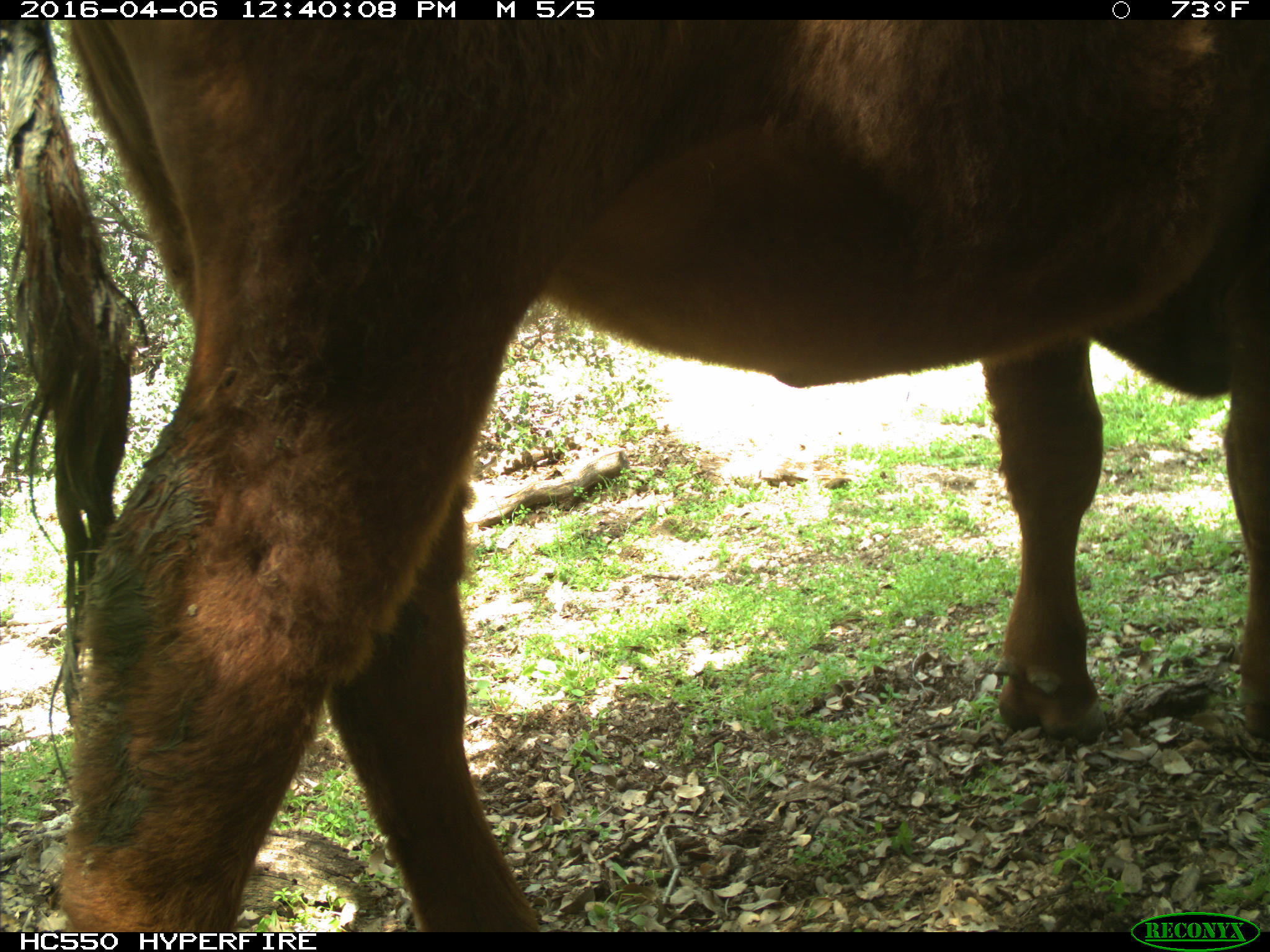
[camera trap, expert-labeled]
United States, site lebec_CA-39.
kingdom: Animalia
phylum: Chordata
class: Mammalia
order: Artiodactyla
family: Bovidae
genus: Bos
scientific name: Bos taurus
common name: domestic cow